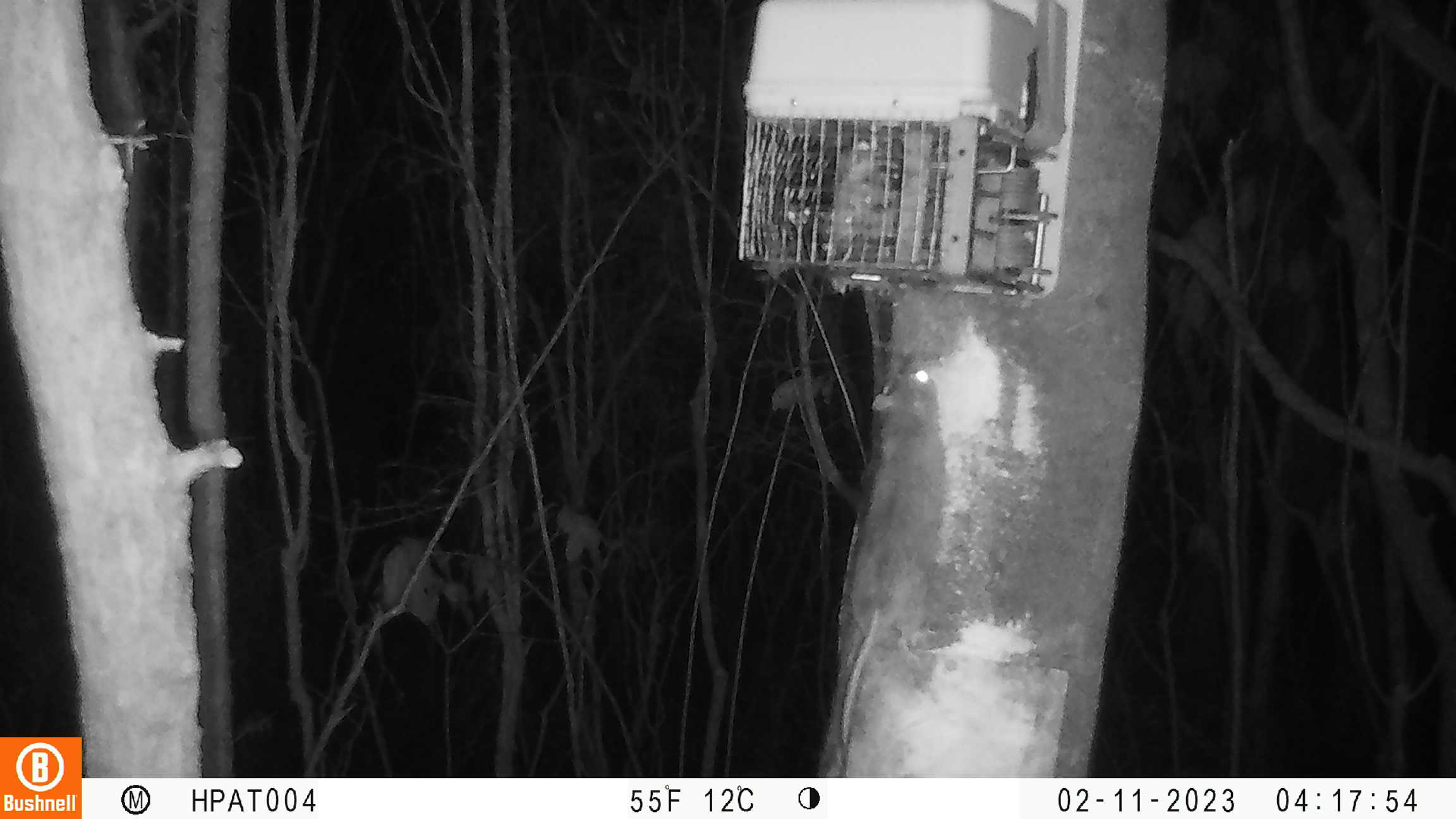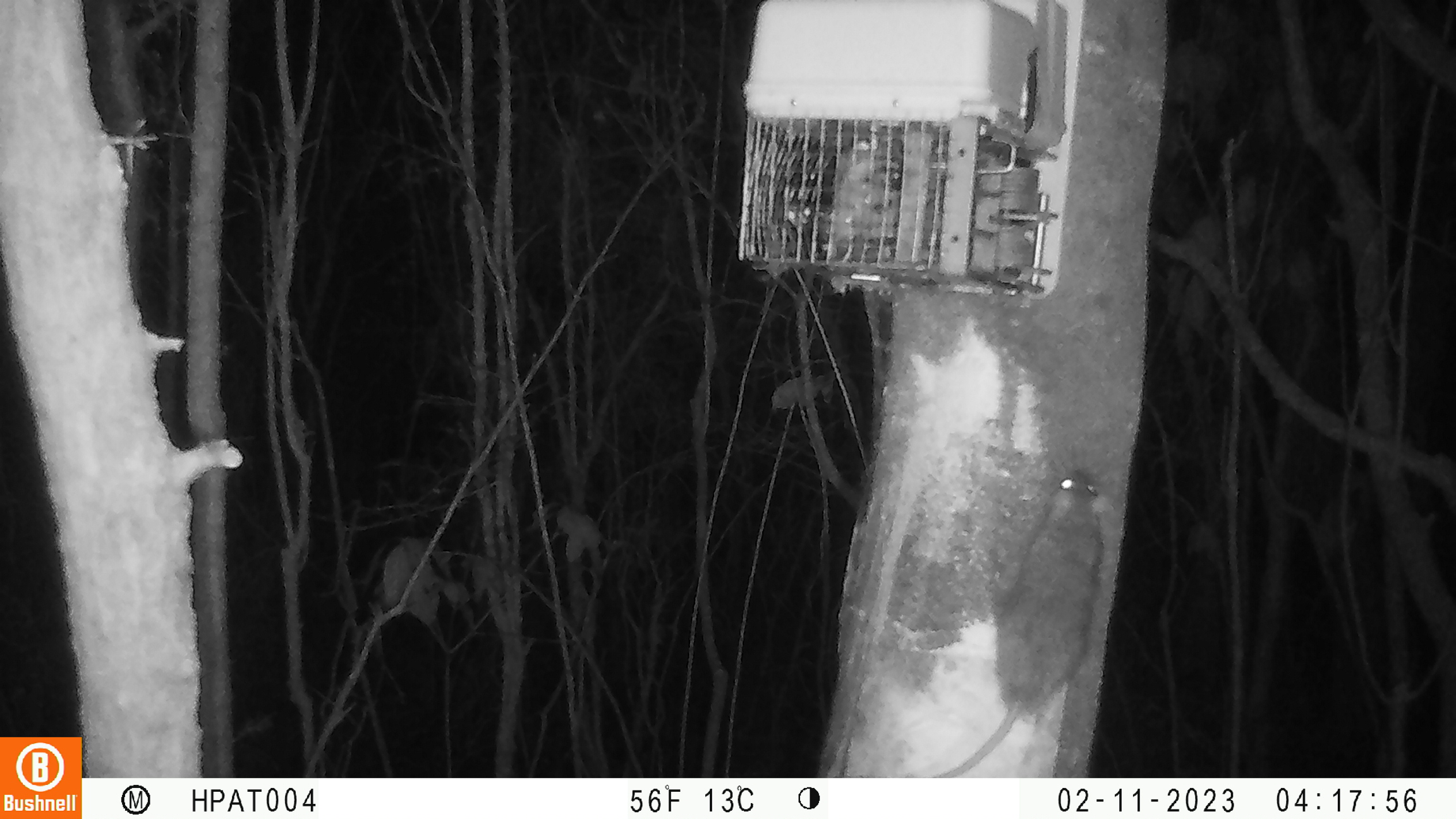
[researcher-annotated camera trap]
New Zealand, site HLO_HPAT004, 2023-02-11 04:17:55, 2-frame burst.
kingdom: Animalia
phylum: Chordata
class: Mammalia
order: Rodentia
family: Muridae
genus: Rattus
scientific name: Rattus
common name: rat